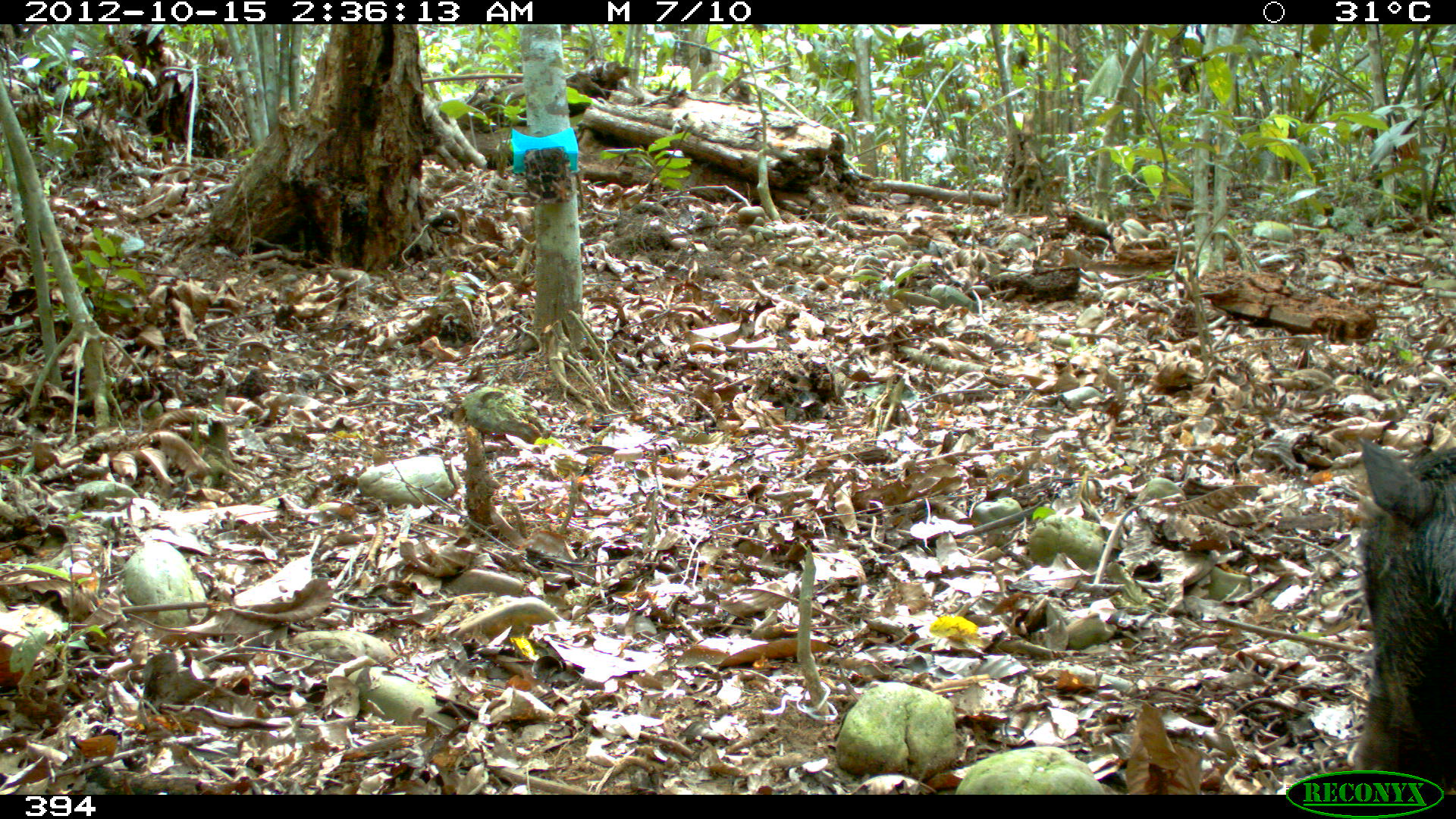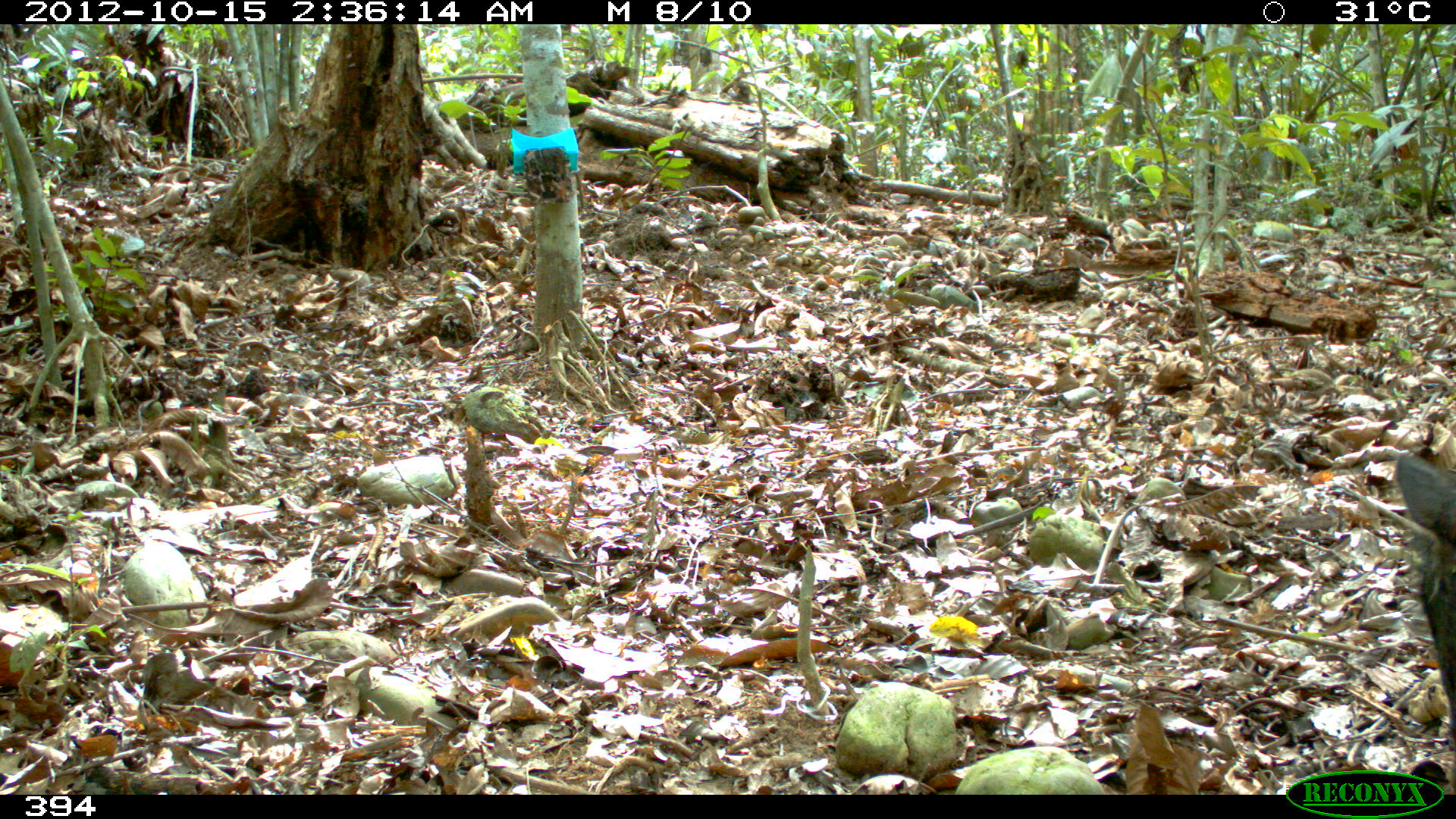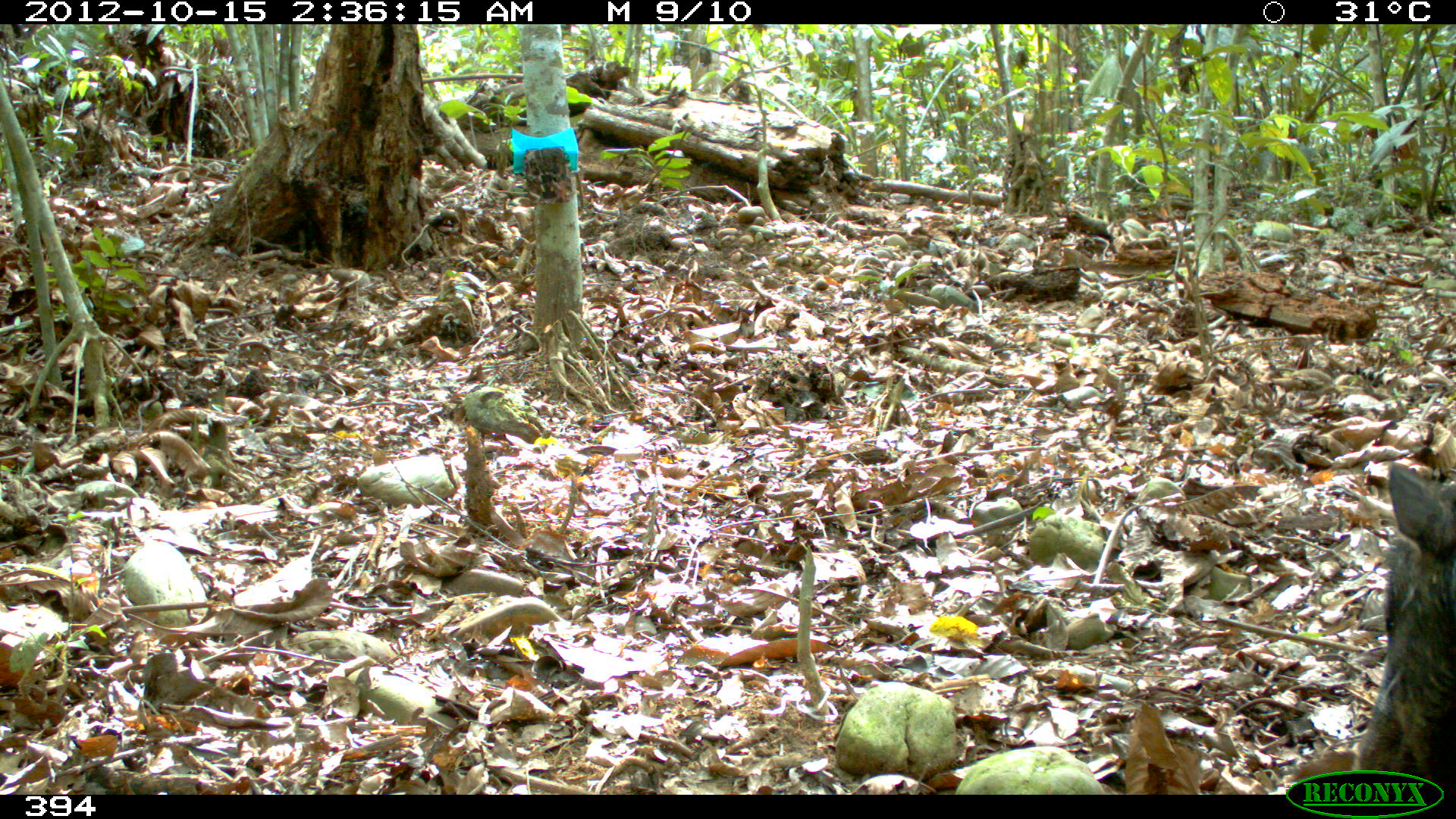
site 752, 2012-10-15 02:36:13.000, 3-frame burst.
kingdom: Animalia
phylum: Chordata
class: Mammalia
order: Artiodactyla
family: Tayassuidae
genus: Tayassu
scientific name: Tayassu pecari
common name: white-lipped peccary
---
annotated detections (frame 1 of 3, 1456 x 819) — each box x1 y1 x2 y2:
tayassu pecari: 1348 436 1456 794